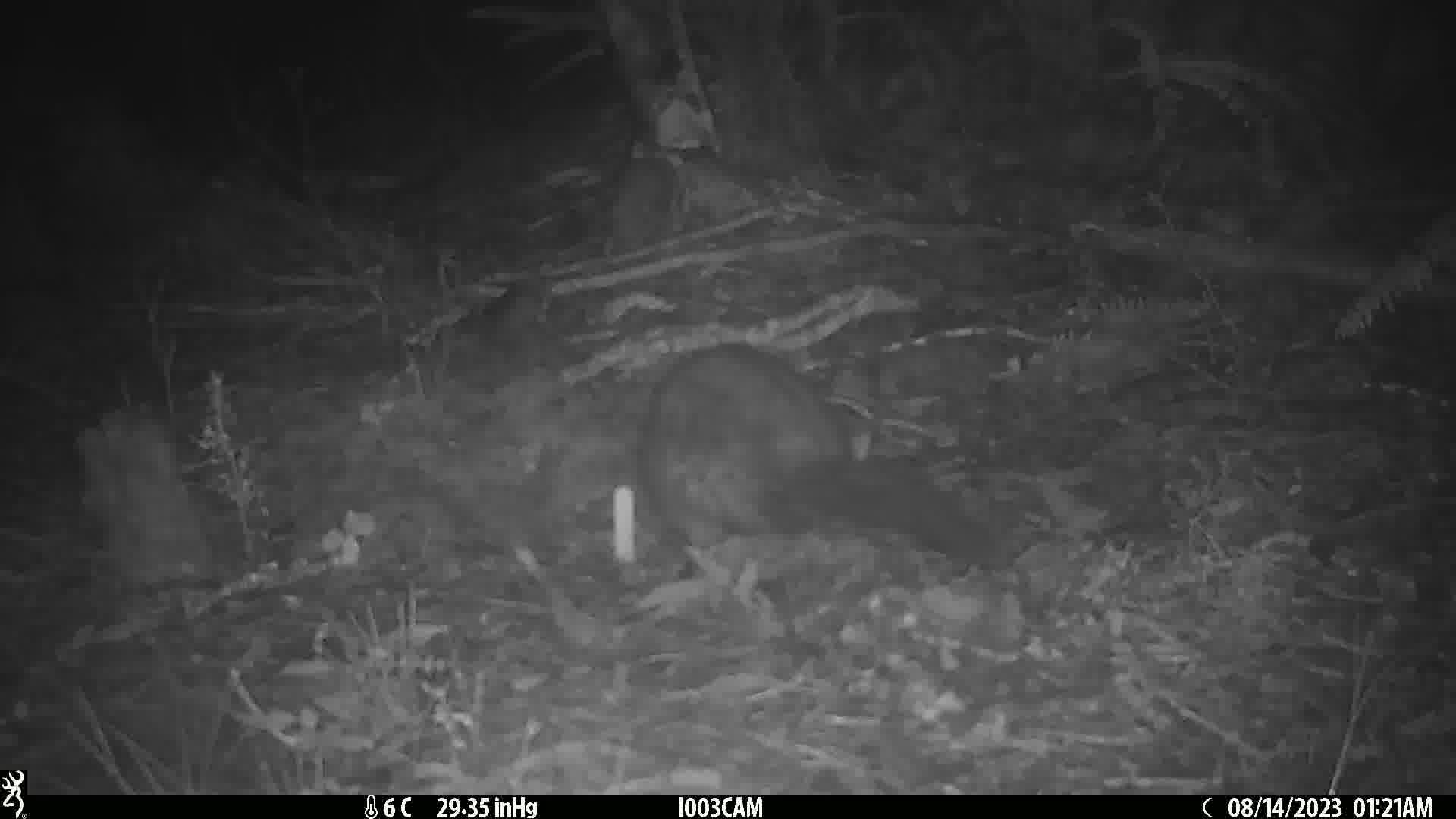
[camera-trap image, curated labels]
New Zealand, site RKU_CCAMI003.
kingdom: Animalia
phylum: Chordata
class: Mammalia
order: Diprotodontia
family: Phalangeridae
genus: Trichosurus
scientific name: Trichosurus vulpecula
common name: common brushtail possum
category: possum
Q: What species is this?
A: Possum (common brushtail possum) (Trichosurus vulpecula).